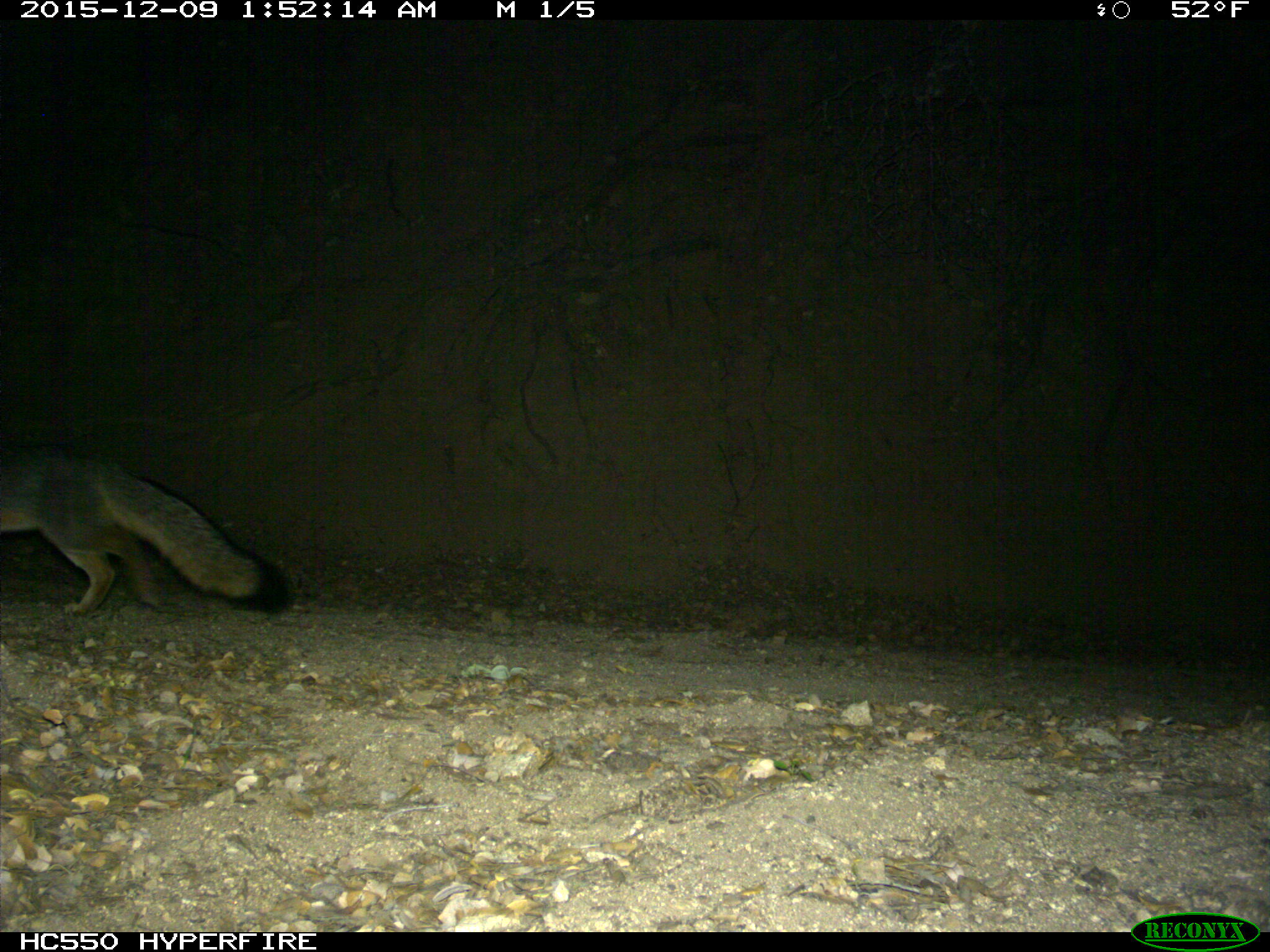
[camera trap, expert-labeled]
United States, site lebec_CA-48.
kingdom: Animalia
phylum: Chordata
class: Mammalia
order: Carnivora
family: Canidae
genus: Urocyon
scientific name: Urocyon cinereoargenteus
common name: gray fox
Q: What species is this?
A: Urocyon cinereoargenteus (gray fox).